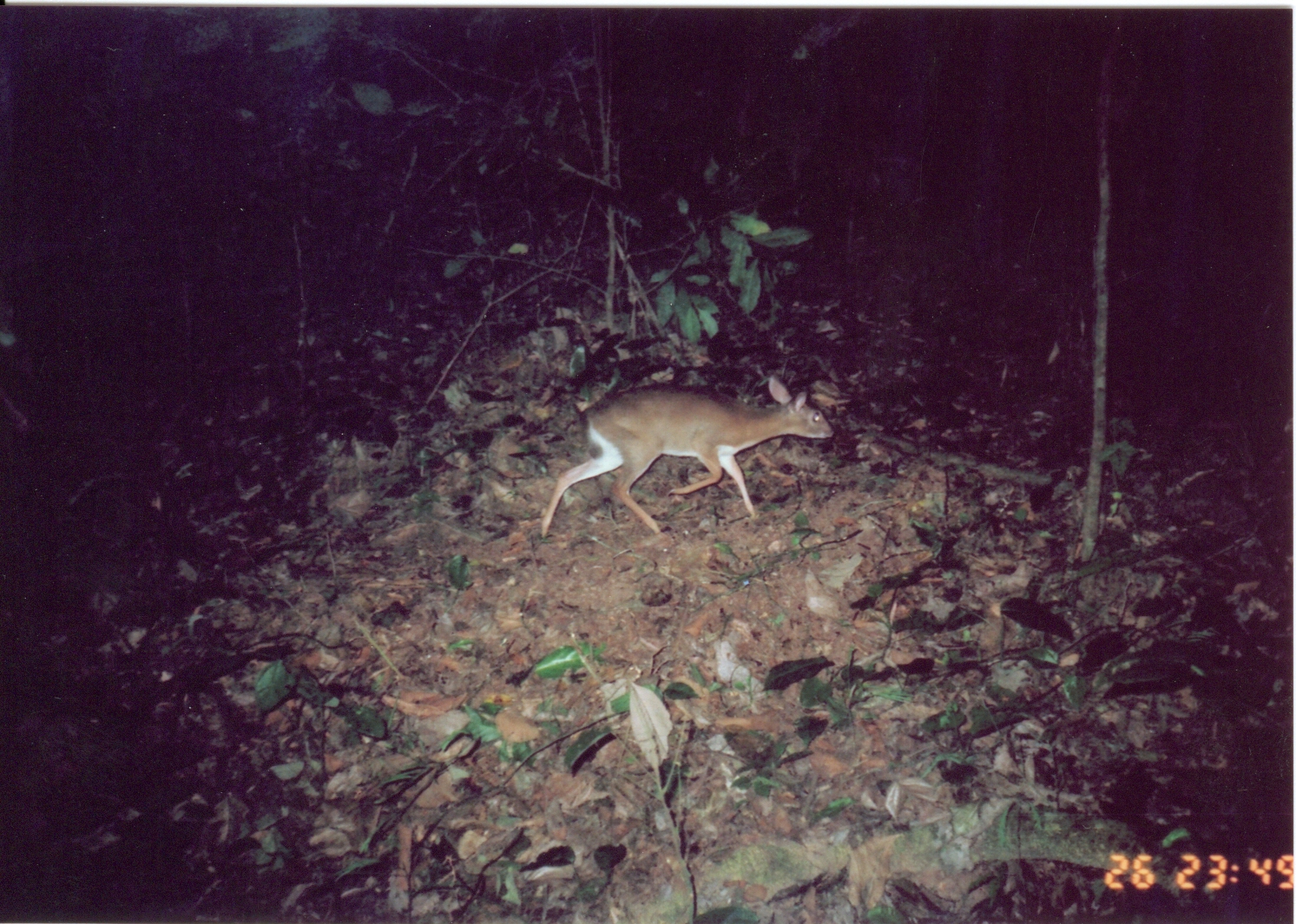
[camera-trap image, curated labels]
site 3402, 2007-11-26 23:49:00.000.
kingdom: Animalia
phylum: Chordata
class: Mammalia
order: Artiodactyla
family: Bovidae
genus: Nesotragus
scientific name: Nesotragus moschatus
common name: suni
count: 1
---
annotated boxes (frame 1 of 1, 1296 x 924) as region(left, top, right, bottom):
nesotragus moschatus: region(537, 372, 834, 540)